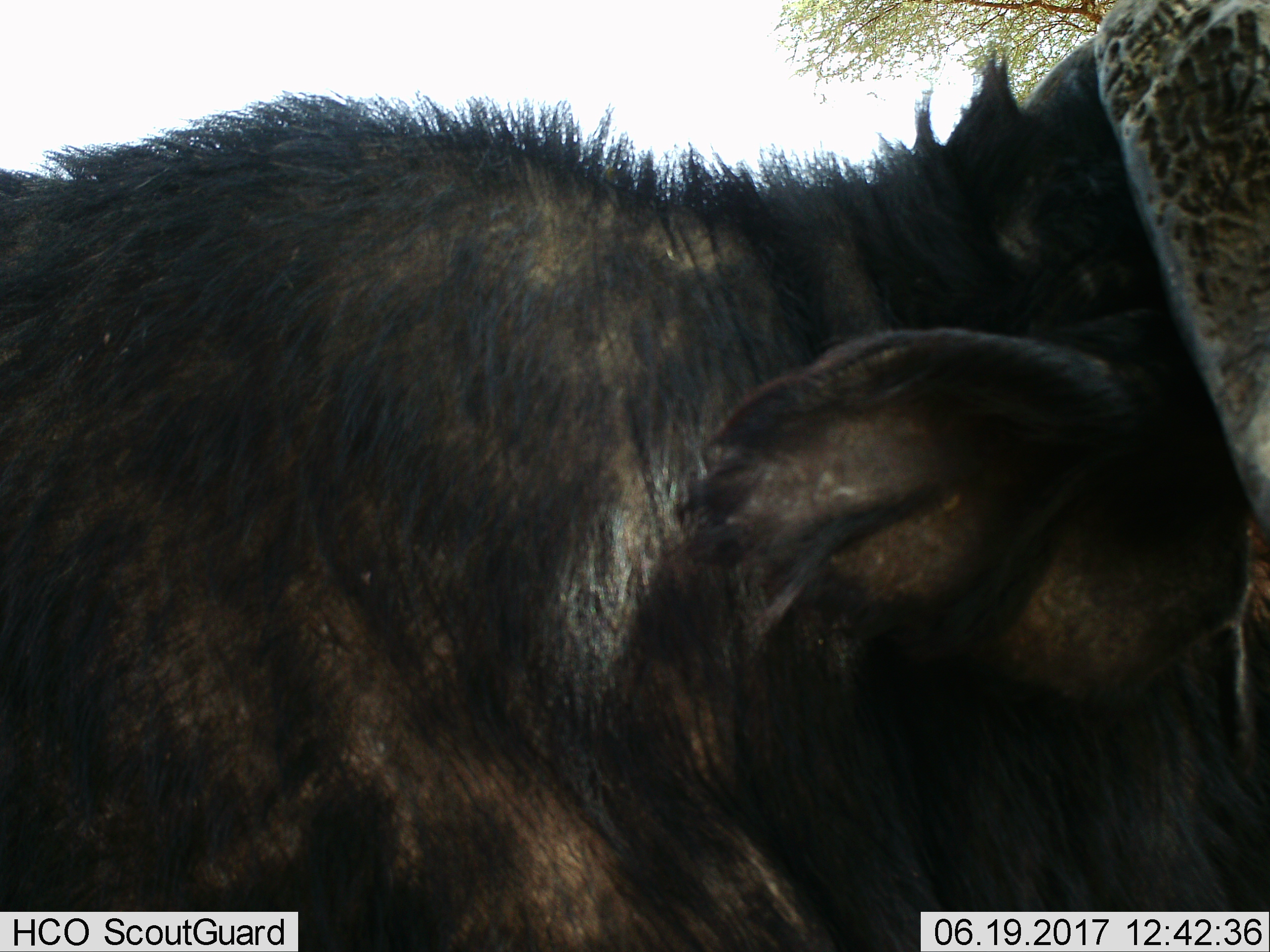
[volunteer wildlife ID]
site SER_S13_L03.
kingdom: Animalia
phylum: Chordata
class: Mammalia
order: Artiodactyla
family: Bovidae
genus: Connochaetes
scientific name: Connochaetes taurinus taurinus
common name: blue wildebeest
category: wildebeestblue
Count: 1.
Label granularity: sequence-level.